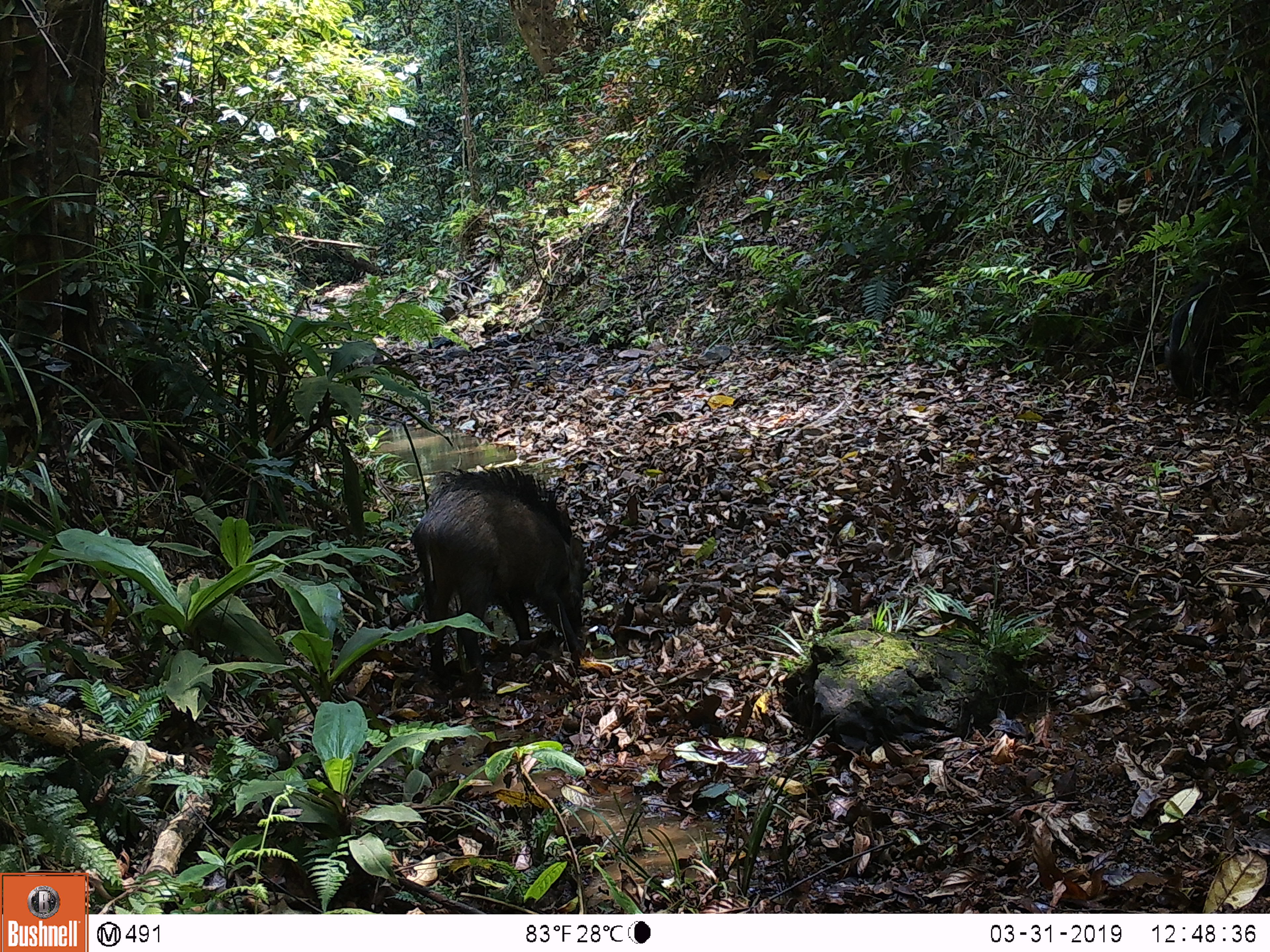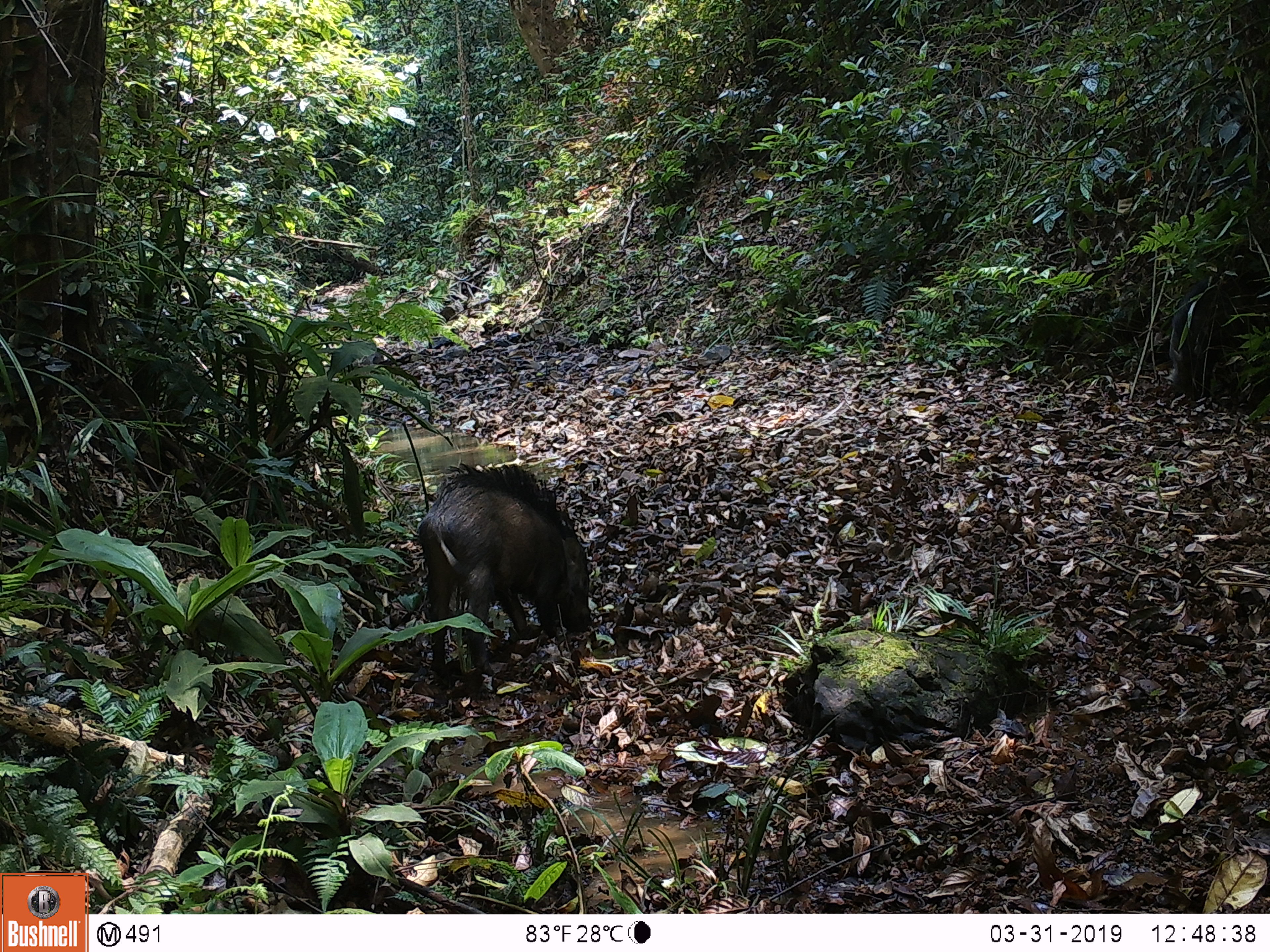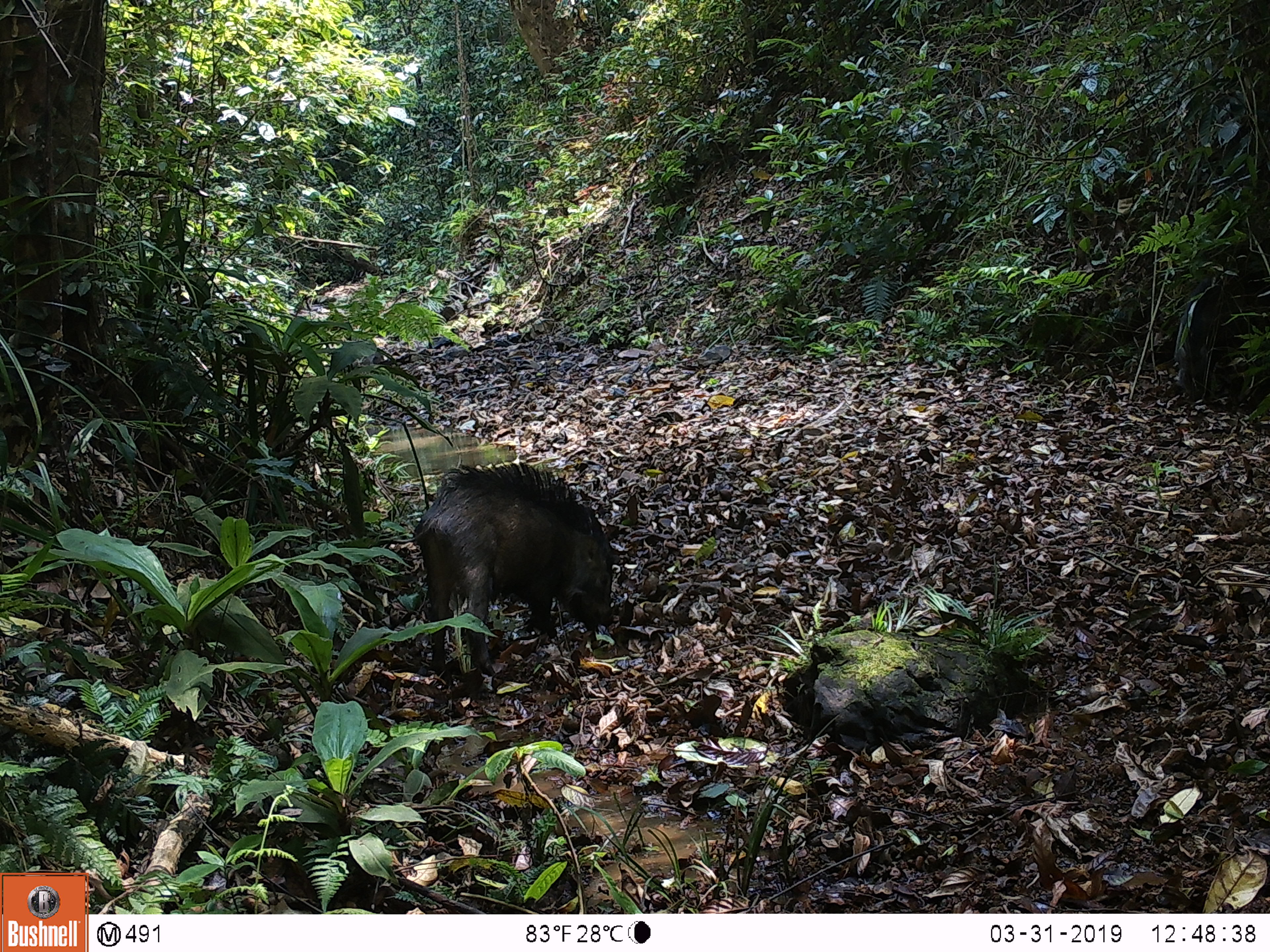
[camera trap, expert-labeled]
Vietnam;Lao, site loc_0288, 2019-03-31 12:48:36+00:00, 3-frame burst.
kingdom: Animalia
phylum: Chordata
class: Mammalia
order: Artiodactyla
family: Suidae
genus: Sus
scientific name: Sus scrofa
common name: eurasian wild pig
Eurasian wild pig (Sus scrofa). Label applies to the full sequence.